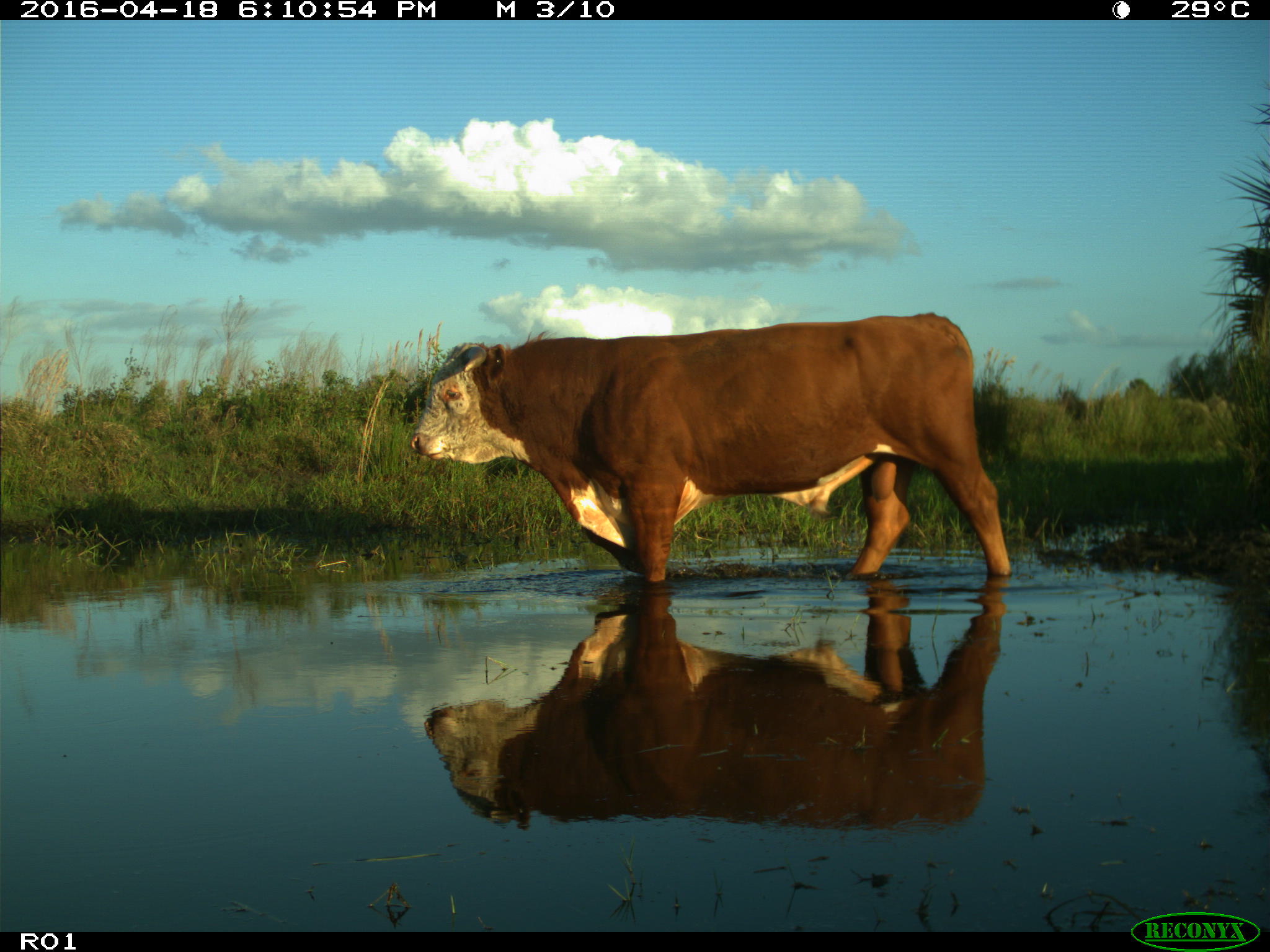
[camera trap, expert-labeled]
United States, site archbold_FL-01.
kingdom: Animalia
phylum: Chordata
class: Mammalia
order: Artiodactyla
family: Bovidae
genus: Bos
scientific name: Bos taurus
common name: domestic cow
Bos taurus (domestic cow).